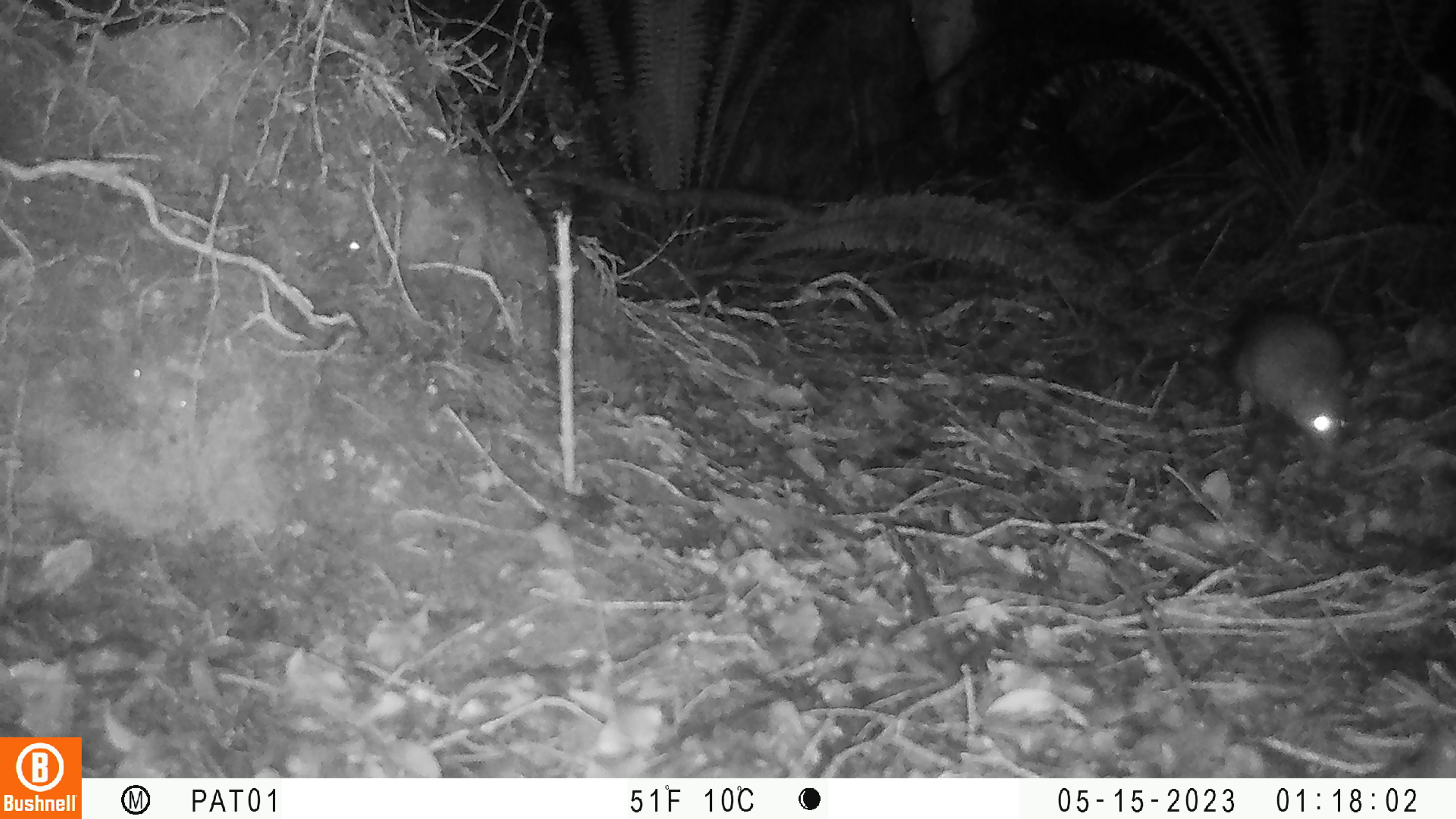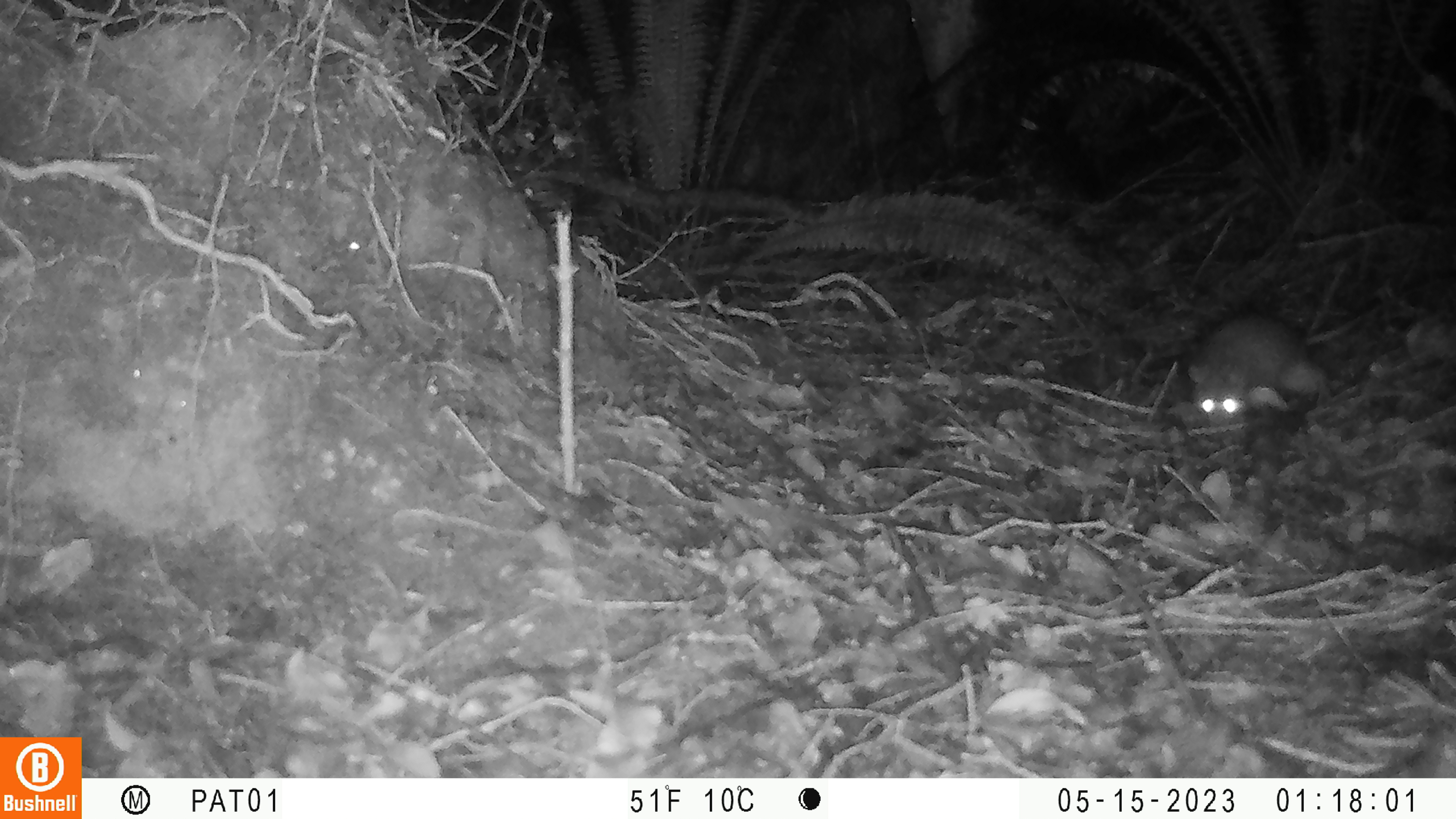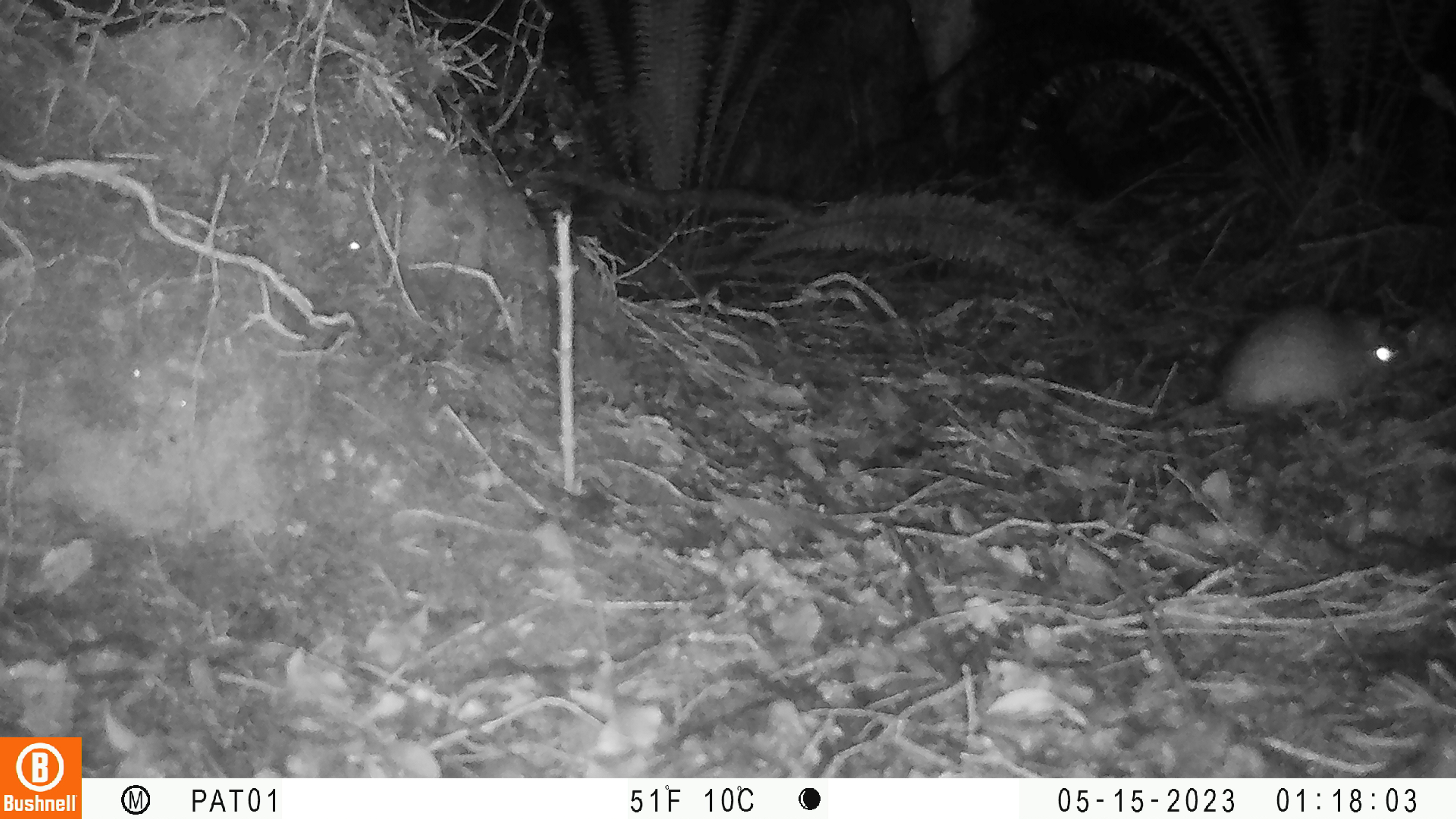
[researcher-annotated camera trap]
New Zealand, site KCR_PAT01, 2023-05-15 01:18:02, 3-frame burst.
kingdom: Animalia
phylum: Chordata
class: Mammalia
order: Rodentia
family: Muridae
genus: Rattus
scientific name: Rattus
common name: rat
Rat (Rattus).